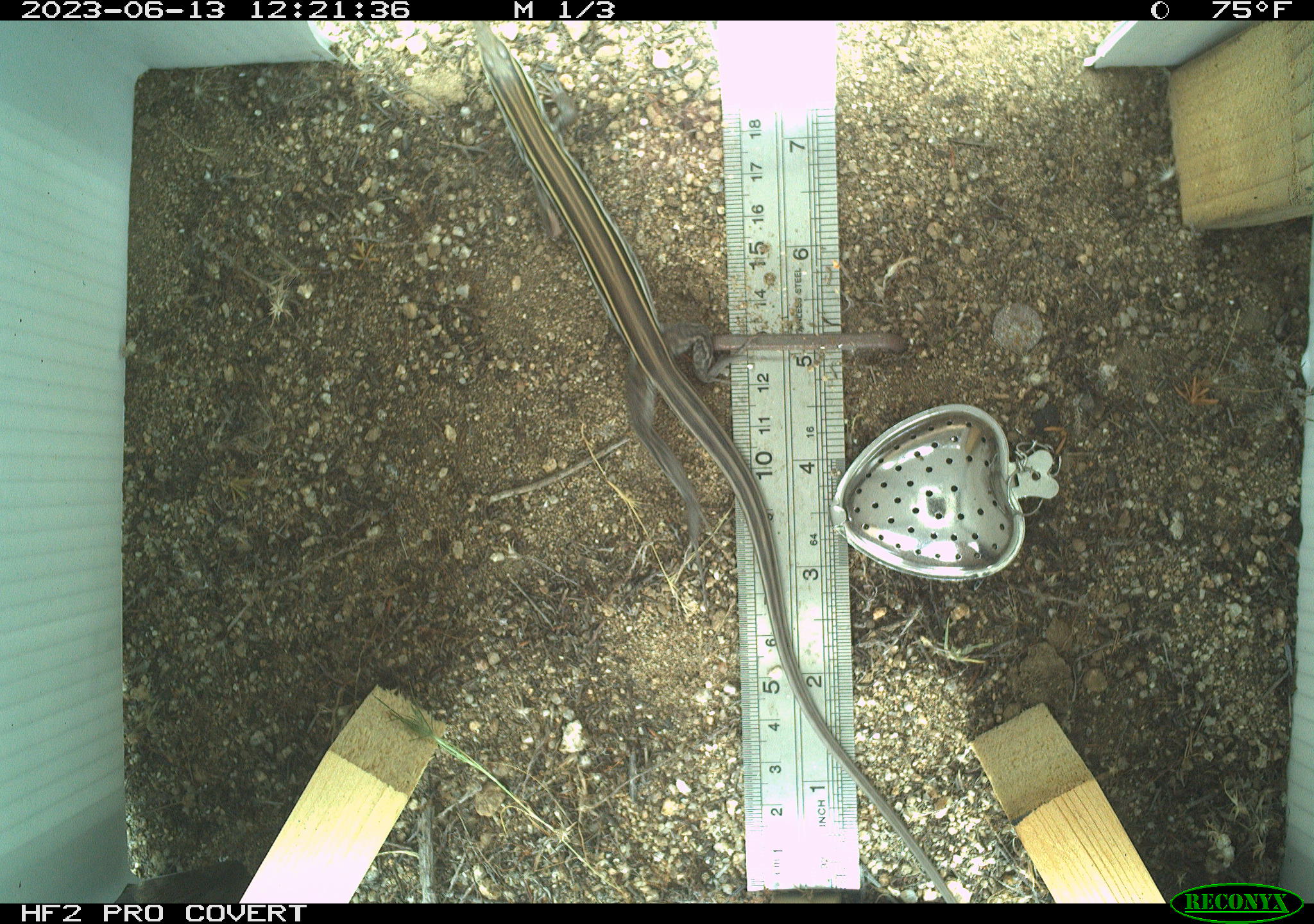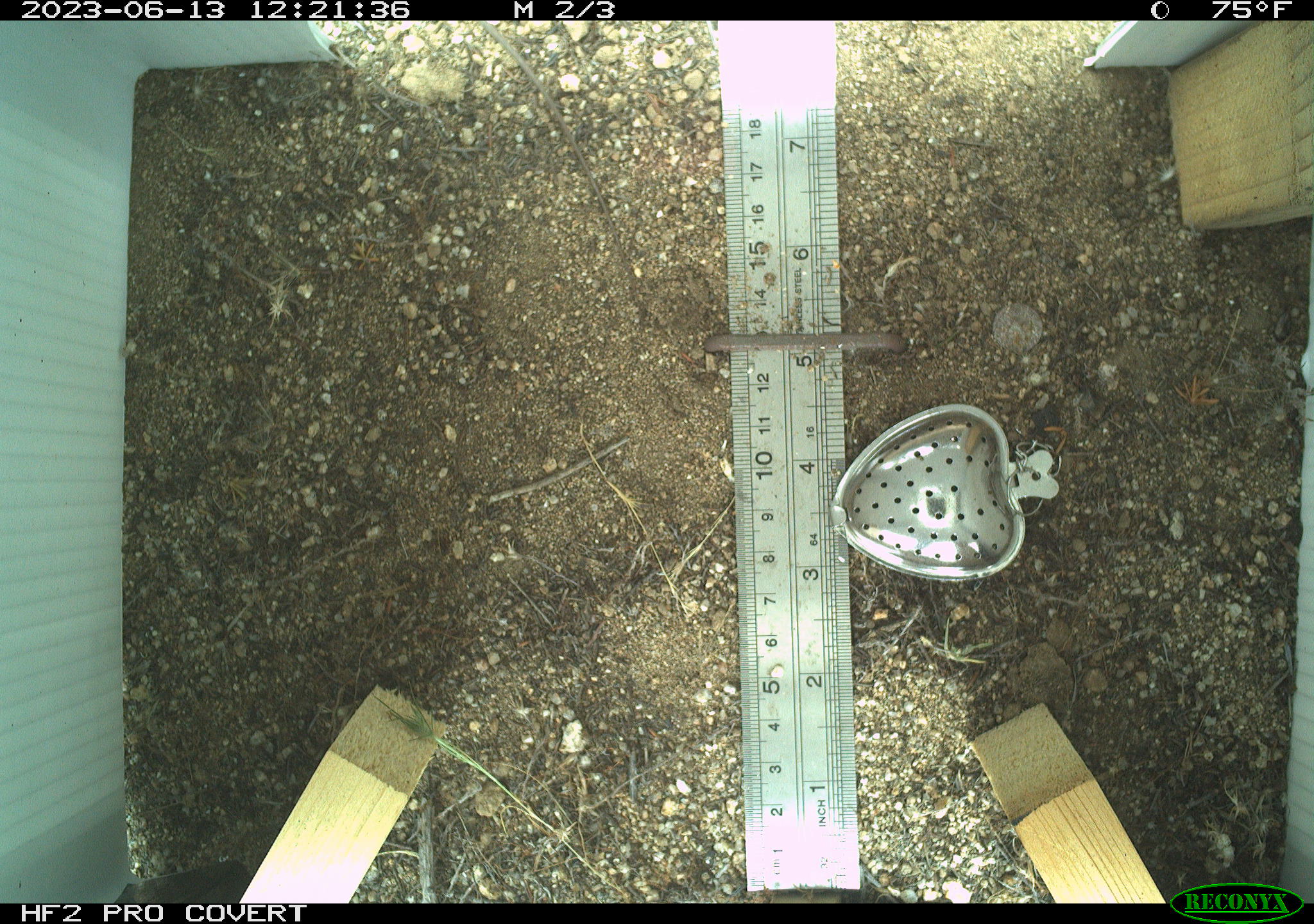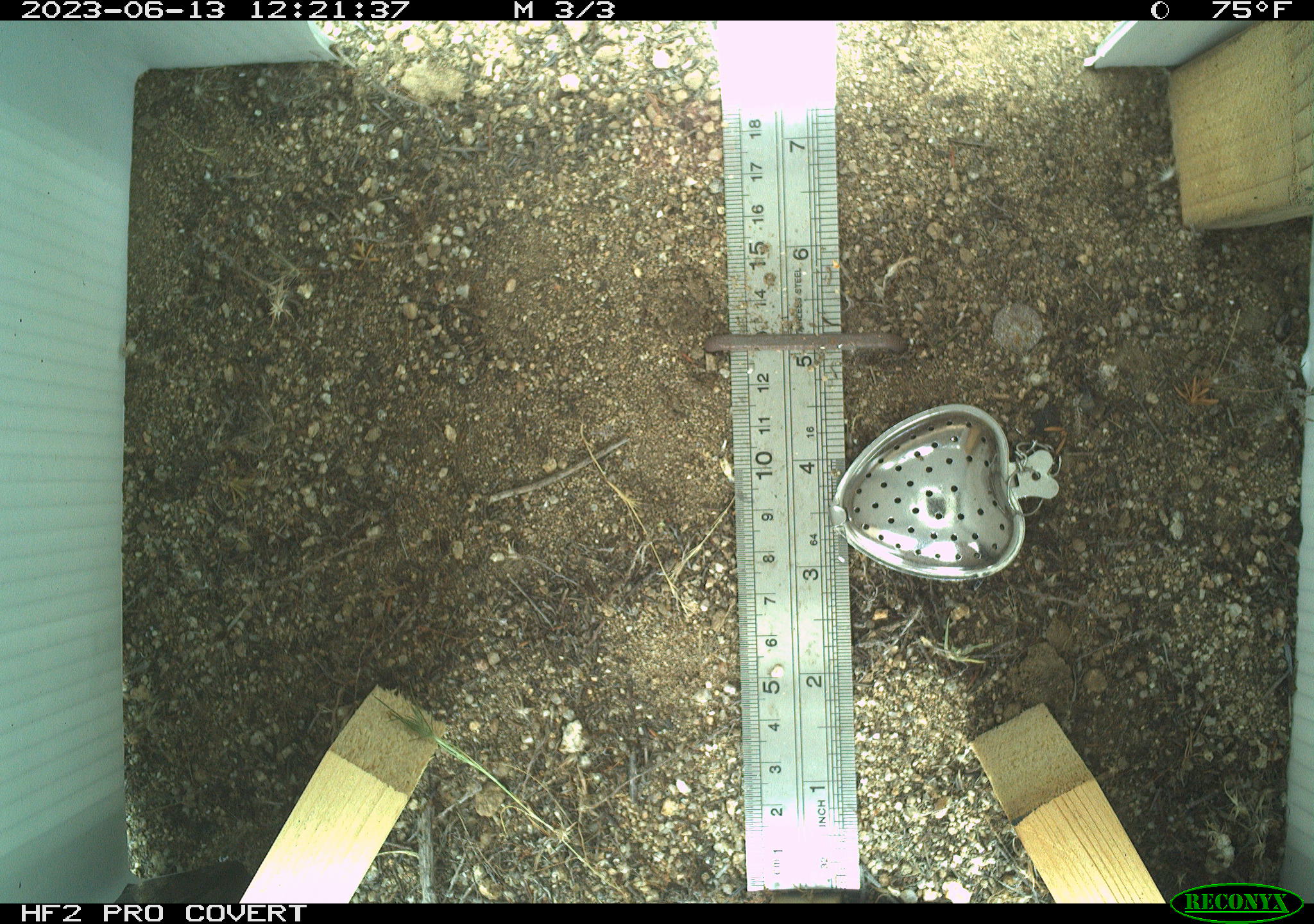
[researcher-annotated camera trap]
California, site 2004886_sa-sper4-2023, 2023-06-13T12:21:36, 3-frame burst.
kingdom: Animalia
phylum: Chordata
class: Reptilia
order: Squamata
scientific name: Squamata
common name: lizards and snakes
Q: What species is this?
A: Lizards and snakes (Squamata).